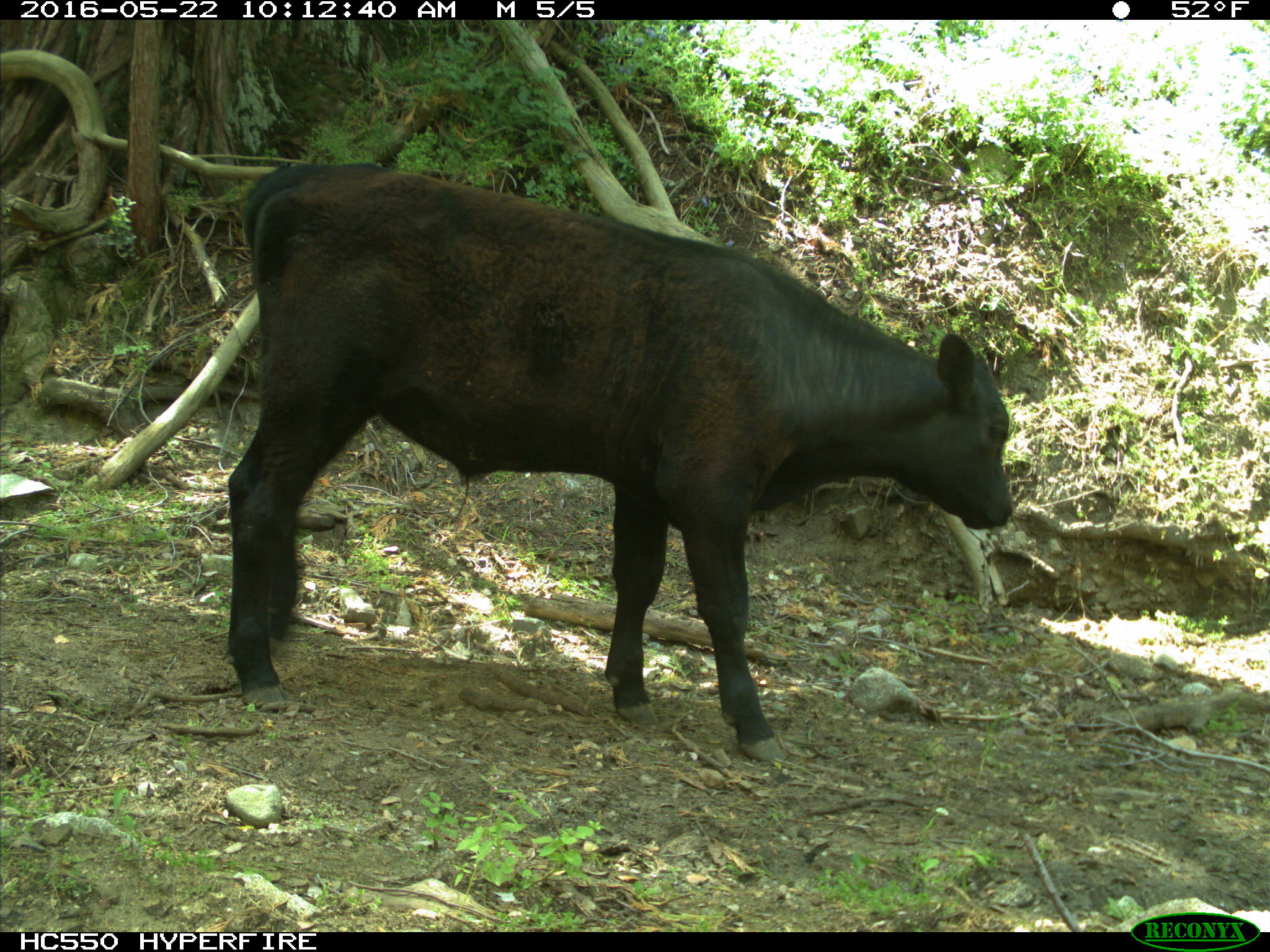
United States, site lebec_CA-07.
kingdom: Animalia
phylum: Chordata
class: Mammalia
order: Artiodactyla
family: Bovidae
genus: Bos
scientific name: Bos taurus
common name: domestic cow